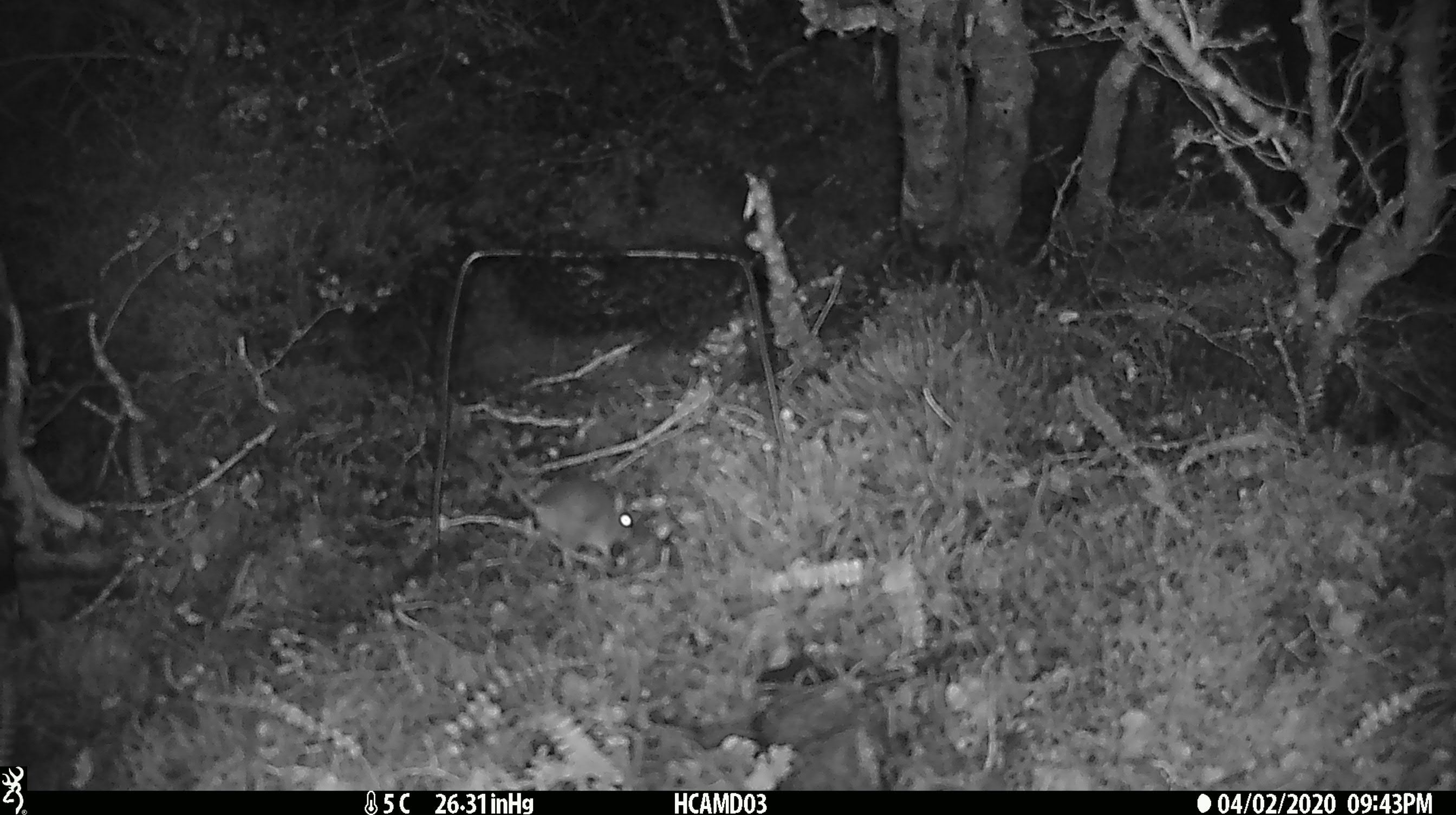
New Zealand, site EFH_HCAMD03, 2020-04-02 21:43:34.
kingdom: Animalia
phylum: Chordata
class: Mammalia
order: Rodentia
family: Muridae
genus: Mus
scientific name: Mus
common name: mouse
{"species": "mouse (Mus)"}